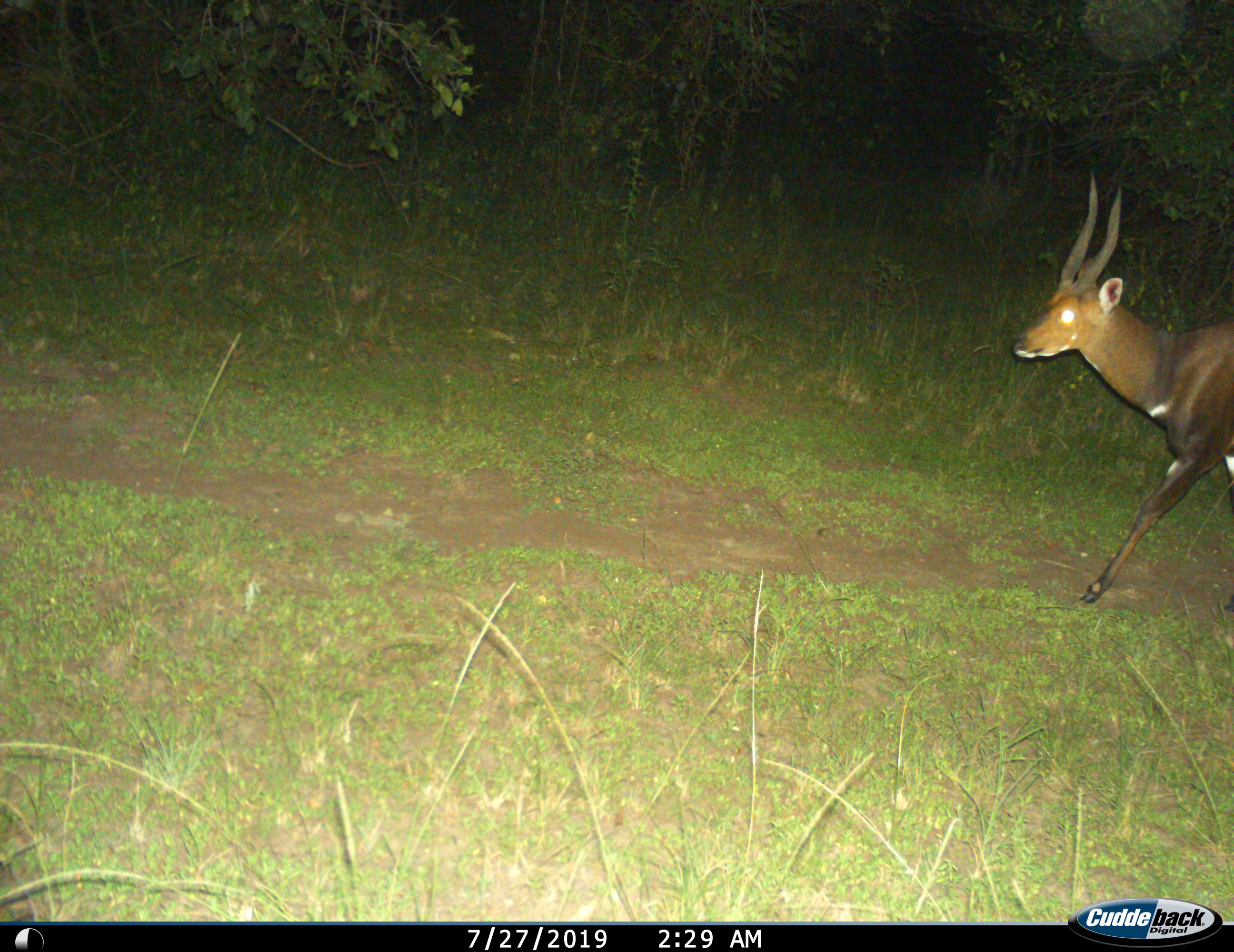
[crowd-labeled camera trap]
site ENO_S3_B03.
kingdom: Animalia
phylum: Chordata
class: Mammalia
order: Artiodactyla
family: Bovidae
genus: Tragelaphus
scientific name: Tragelaphus scriptus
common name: bushbuck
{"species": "bushbuck (Tragelaphus scriptus)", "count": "1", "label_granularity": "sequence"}